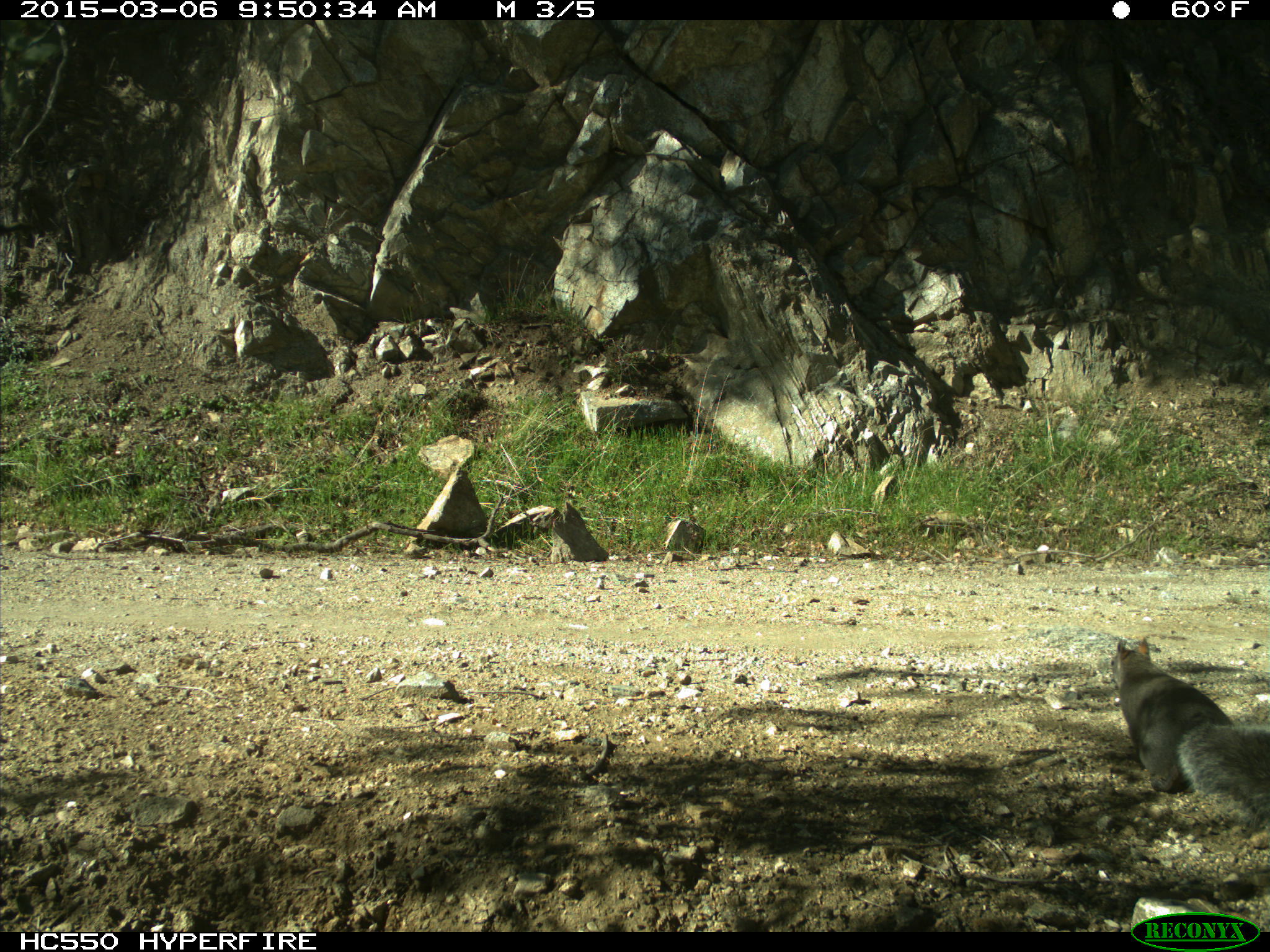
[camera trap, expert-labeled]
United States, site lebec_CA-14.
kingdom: Animalia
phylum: Chordata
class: Mammalia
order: Rodentia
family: Sciuridae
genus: Sciurus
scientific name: Sciurus carolinensis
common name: eastern gray squirrel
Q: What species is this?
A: Sciurus carolinensis (eastern gray squirrel).